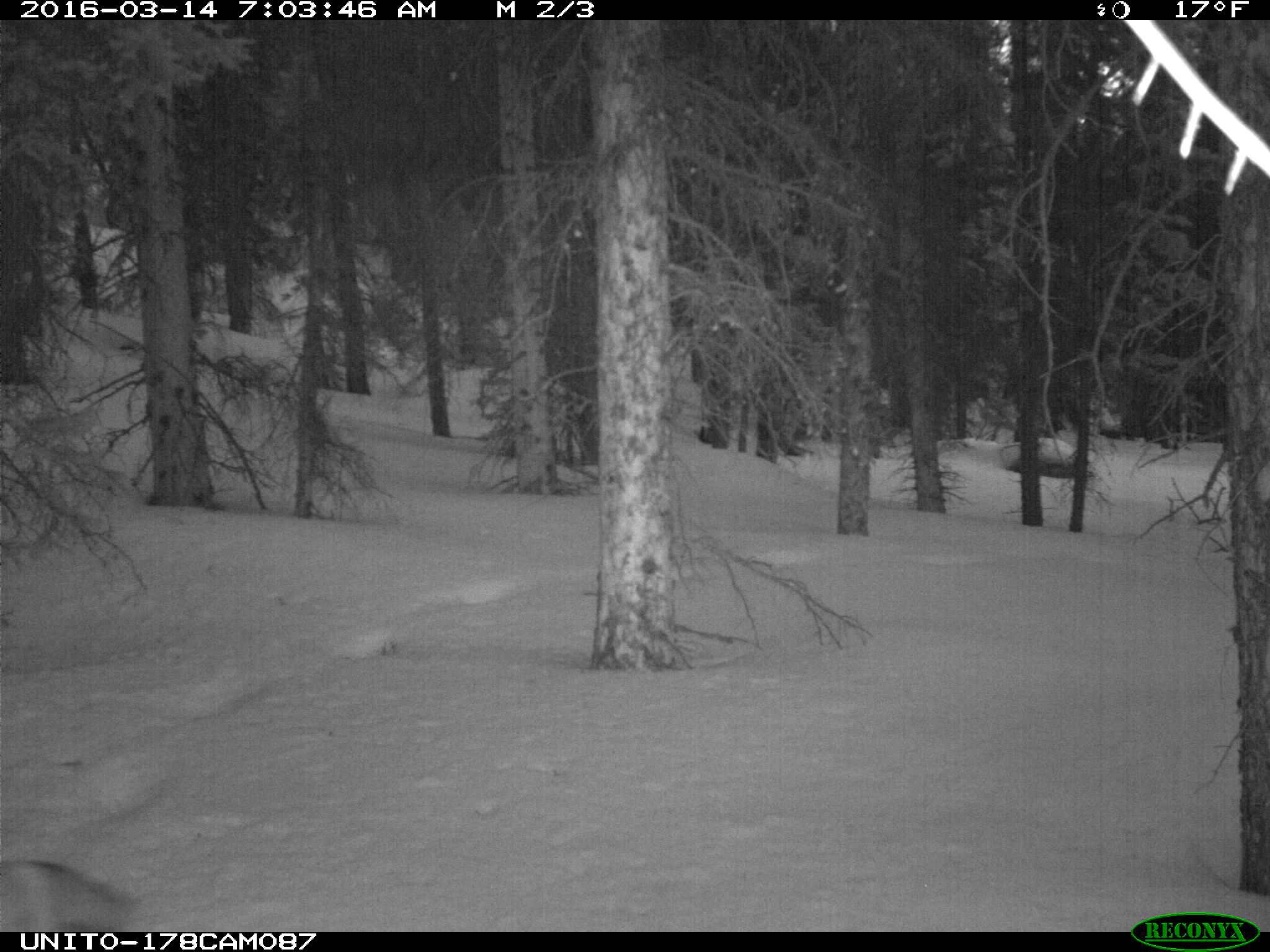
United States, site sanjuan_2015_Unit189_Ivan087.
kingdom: Animalia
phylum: Chordata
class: Mammalia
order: Carnivora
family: Canidae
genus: Vulpes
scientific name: Vulpes vulpes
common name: red fox